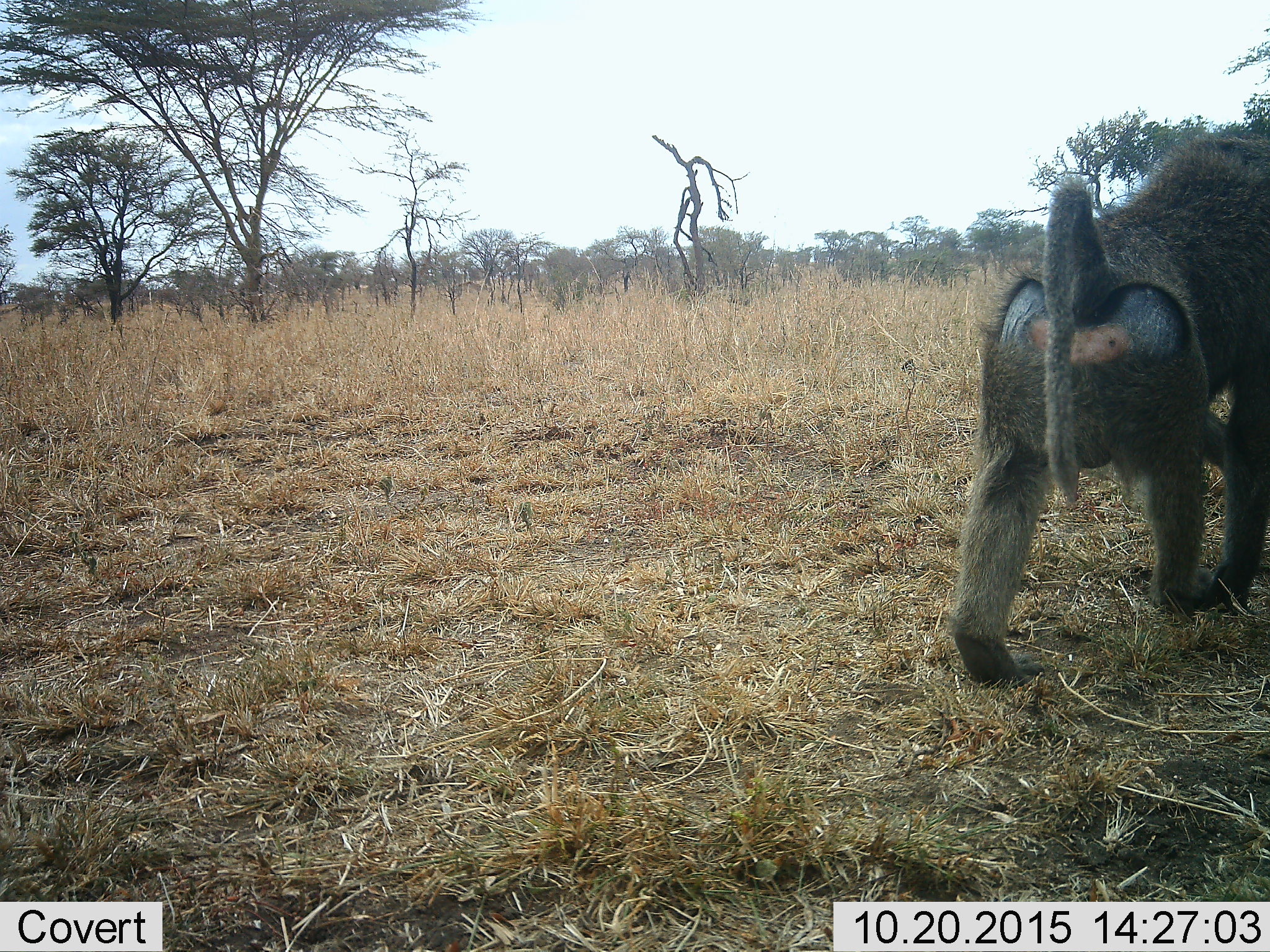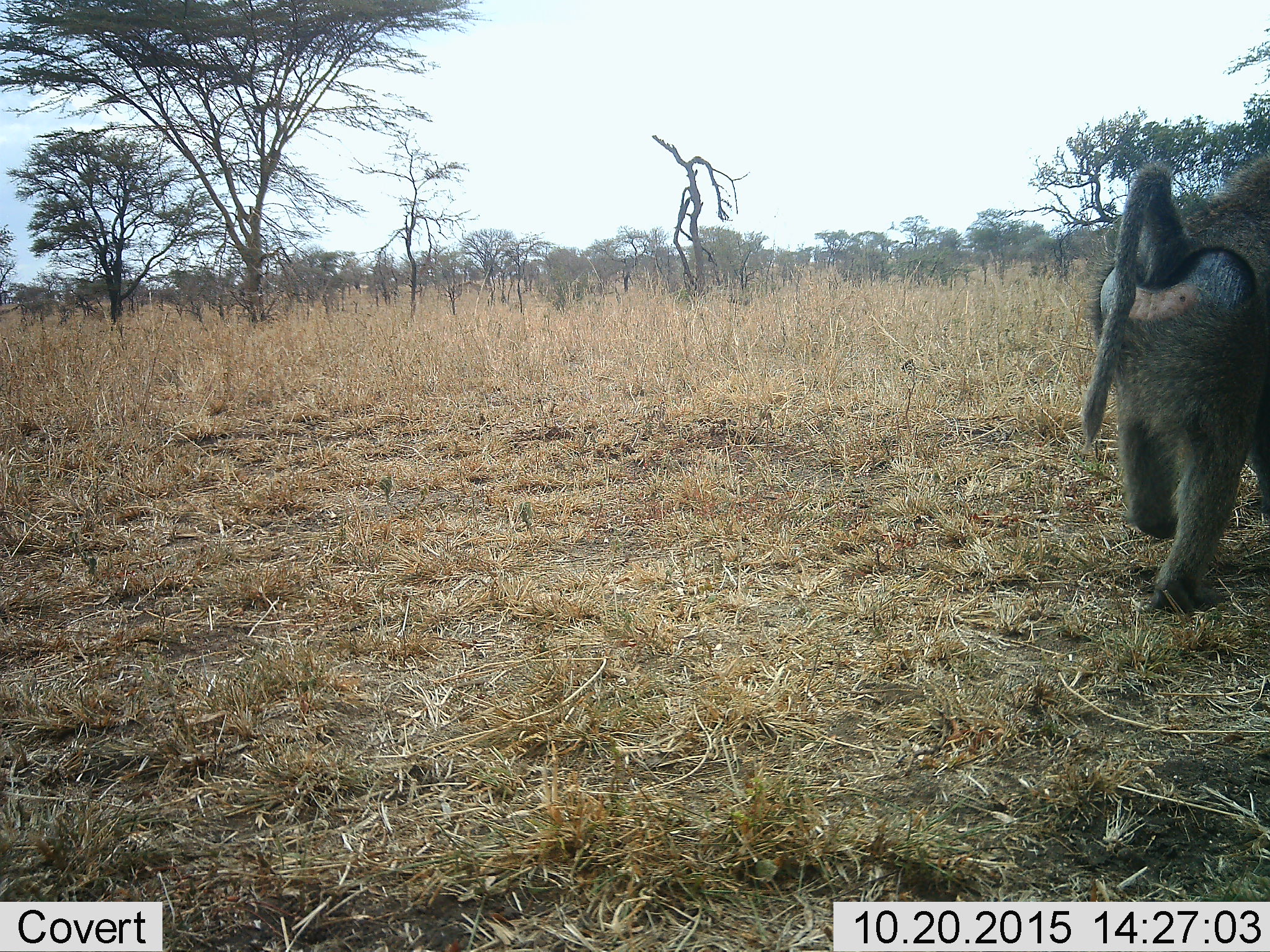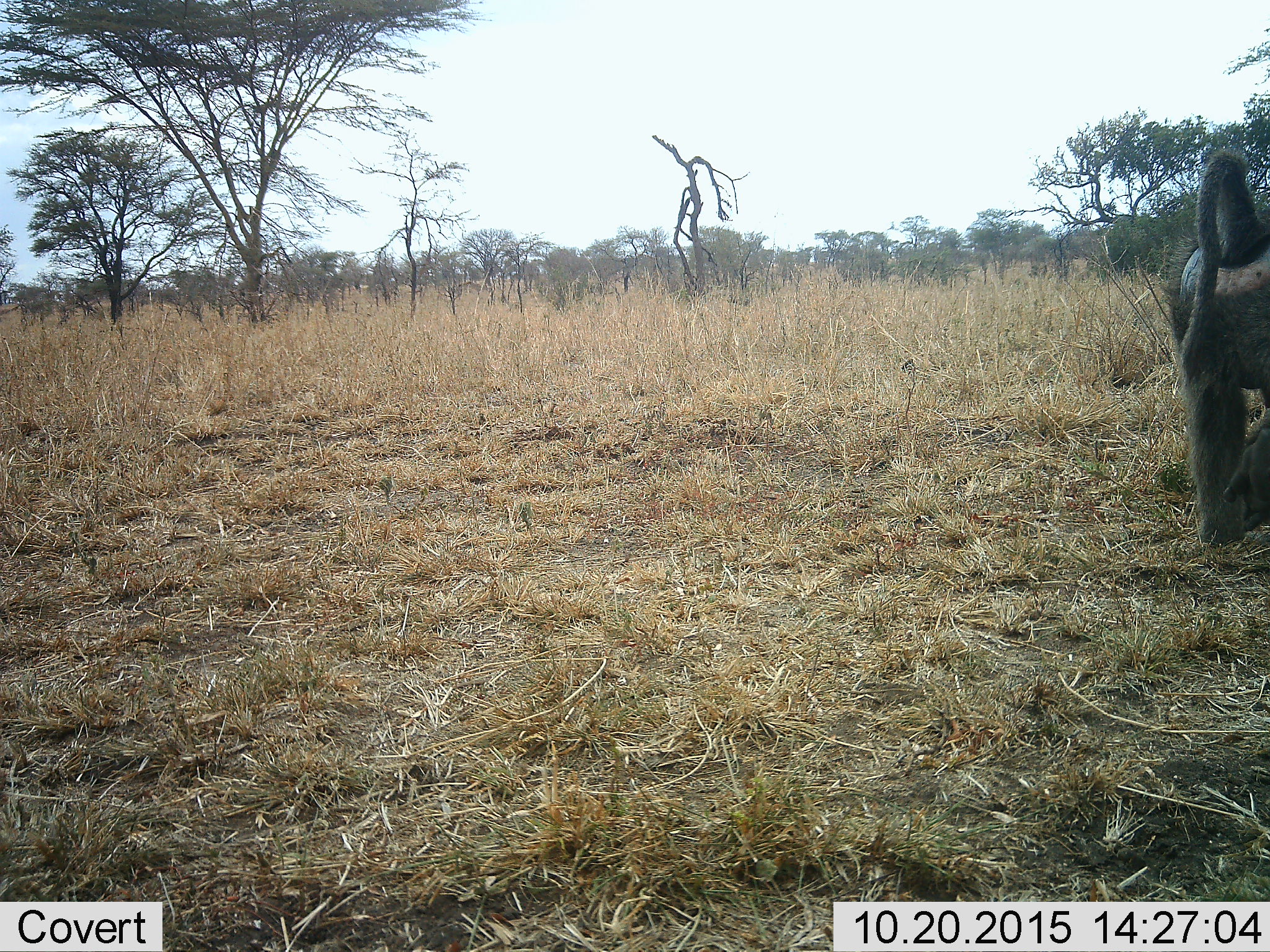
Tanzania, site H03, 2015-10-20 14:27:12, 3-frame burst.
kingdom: Animalia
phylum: Chordata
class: Mammalia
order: Primates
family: Cercopithecidae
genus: Papio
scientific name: Papio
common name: baboon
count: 1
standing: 0%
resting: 0%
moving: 100%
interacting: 0%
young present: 0%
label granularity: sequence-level